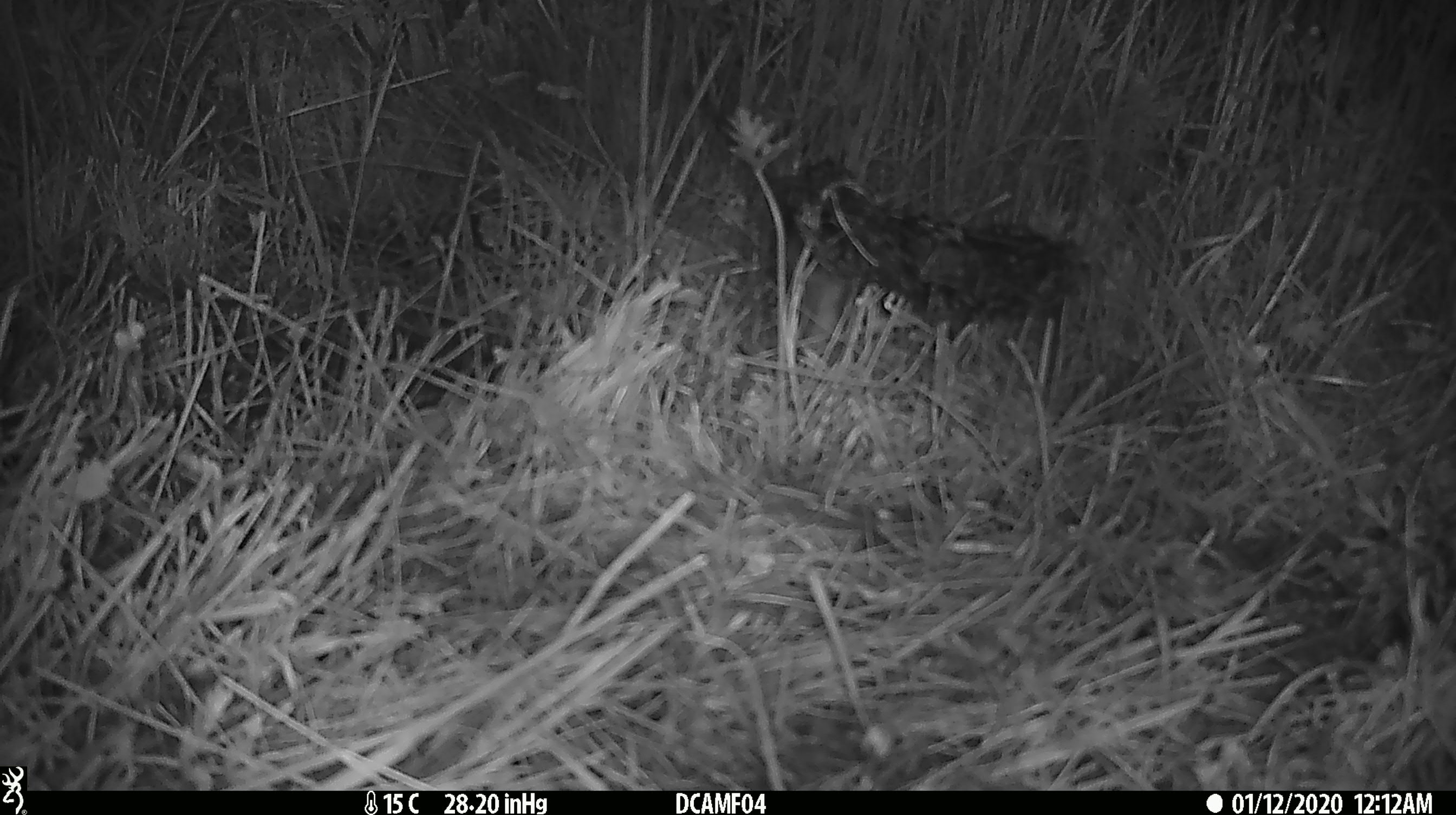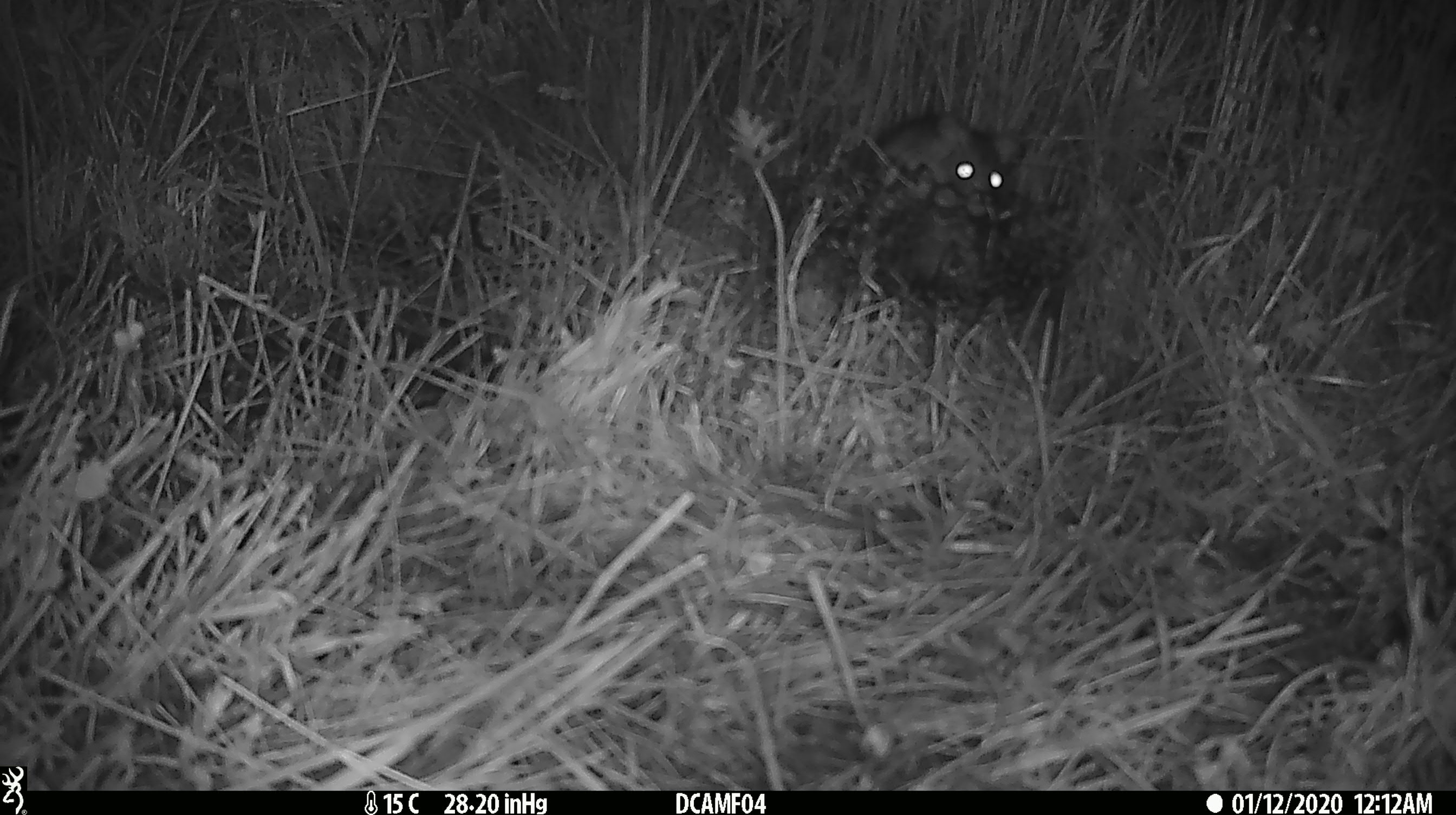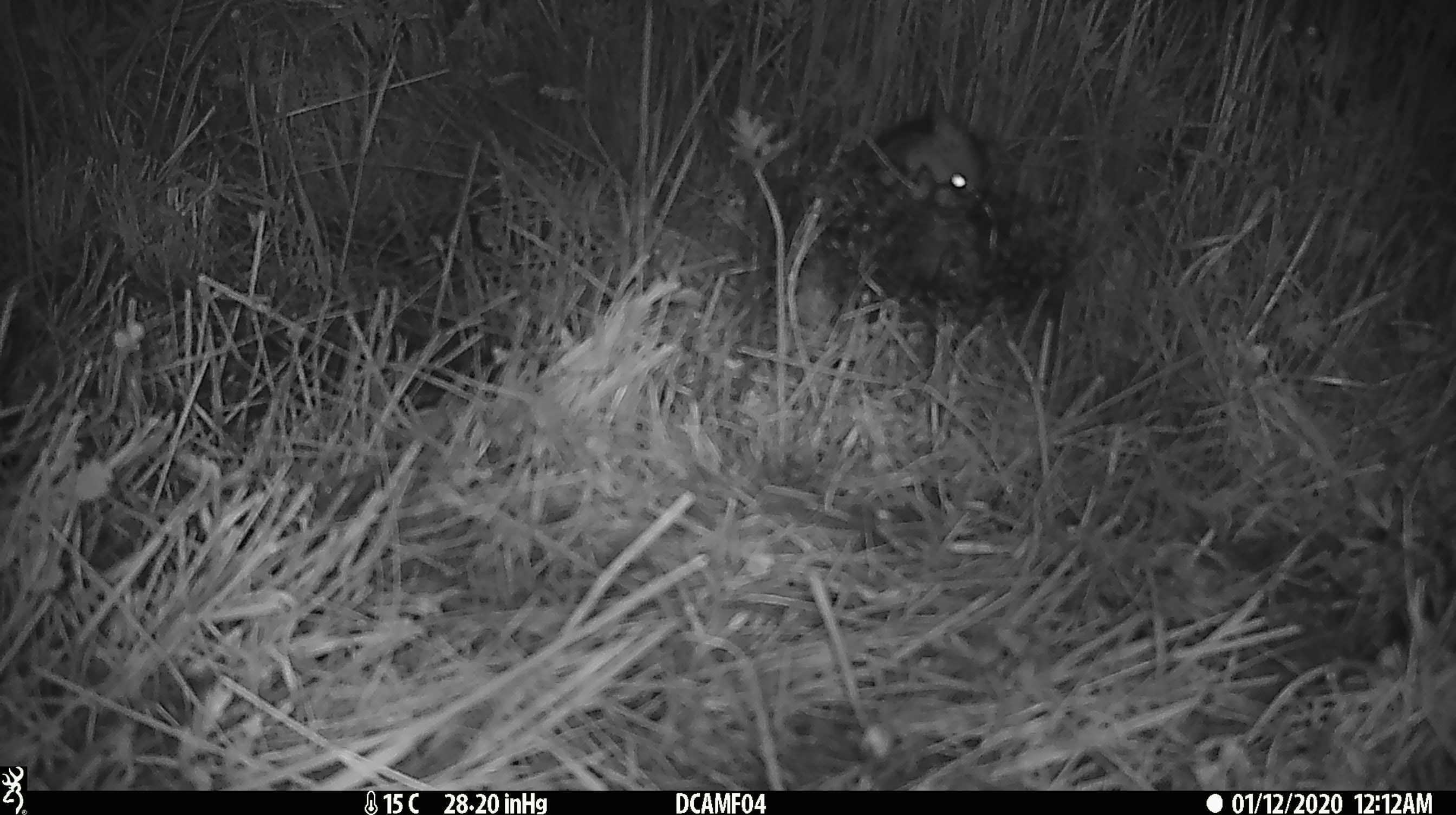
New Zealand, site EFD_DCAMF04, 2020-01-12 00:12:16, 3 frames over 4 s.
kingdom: Animalia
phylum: Chordata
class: Mammalia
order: Rodentia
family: Muridae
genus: Rattus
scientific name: Rattus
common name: rat